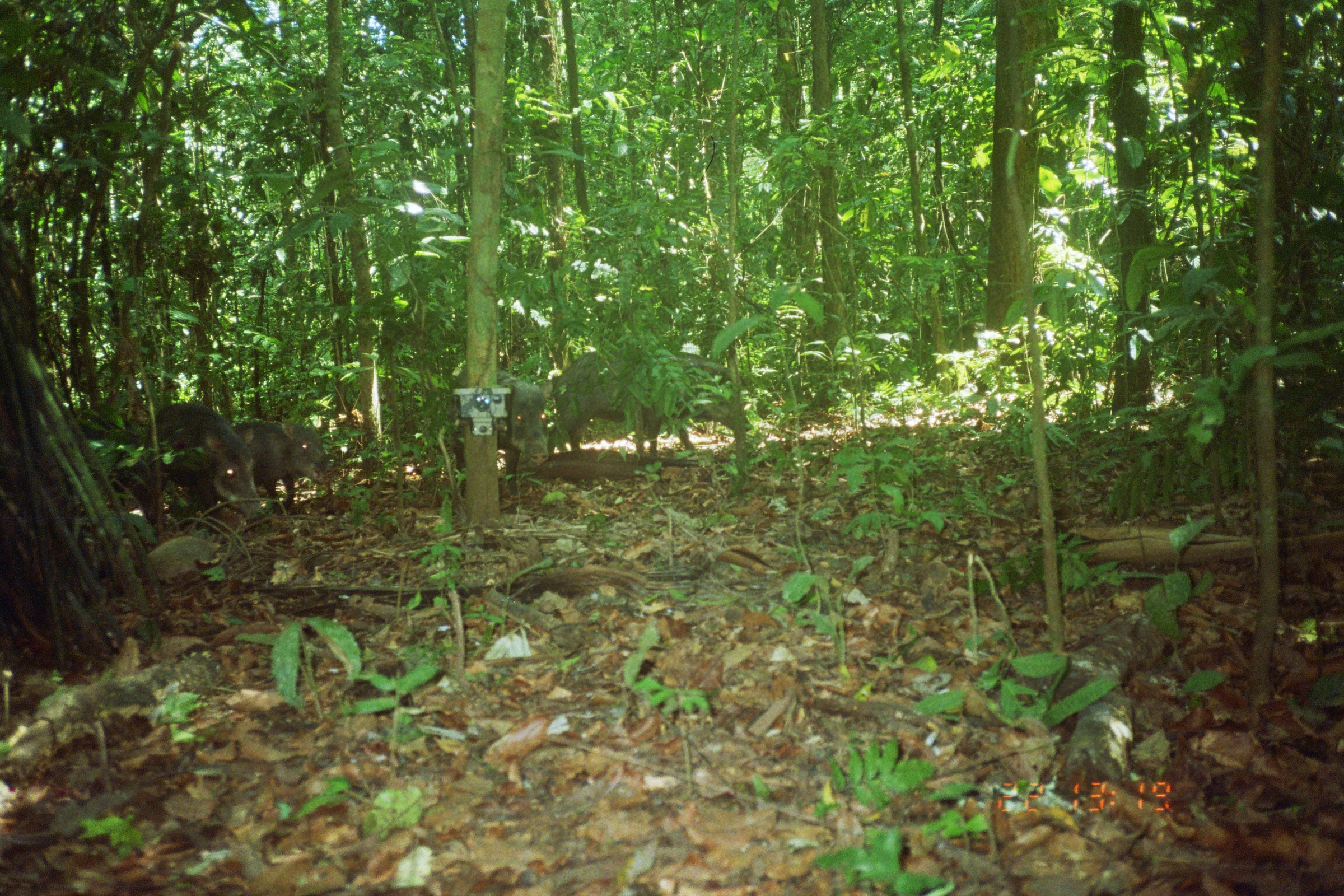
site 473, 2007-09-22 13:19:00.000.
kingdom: Animalia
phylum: Chordata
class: Mammalia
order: Artiodactyla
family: Tayassuidae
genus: Tayassu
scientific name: Tayassu pecari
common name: white-lipped peccary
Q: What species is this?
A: Tayassu pecari (white-lipped peccary).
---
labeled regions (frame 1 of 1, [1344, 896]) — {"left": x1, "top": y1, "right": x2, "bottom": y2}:
tayassu pecari: {"left": 553, "top": 340, "right": 753, "bottom": 451}; {"left": 155, "top": 402, "right": 262, "bottom": 519}; {"left": 451, "top": 367, "right": 549, "bottom": 463}; {"left": 233, "top": 418, "right": 331, "bottom": 512}